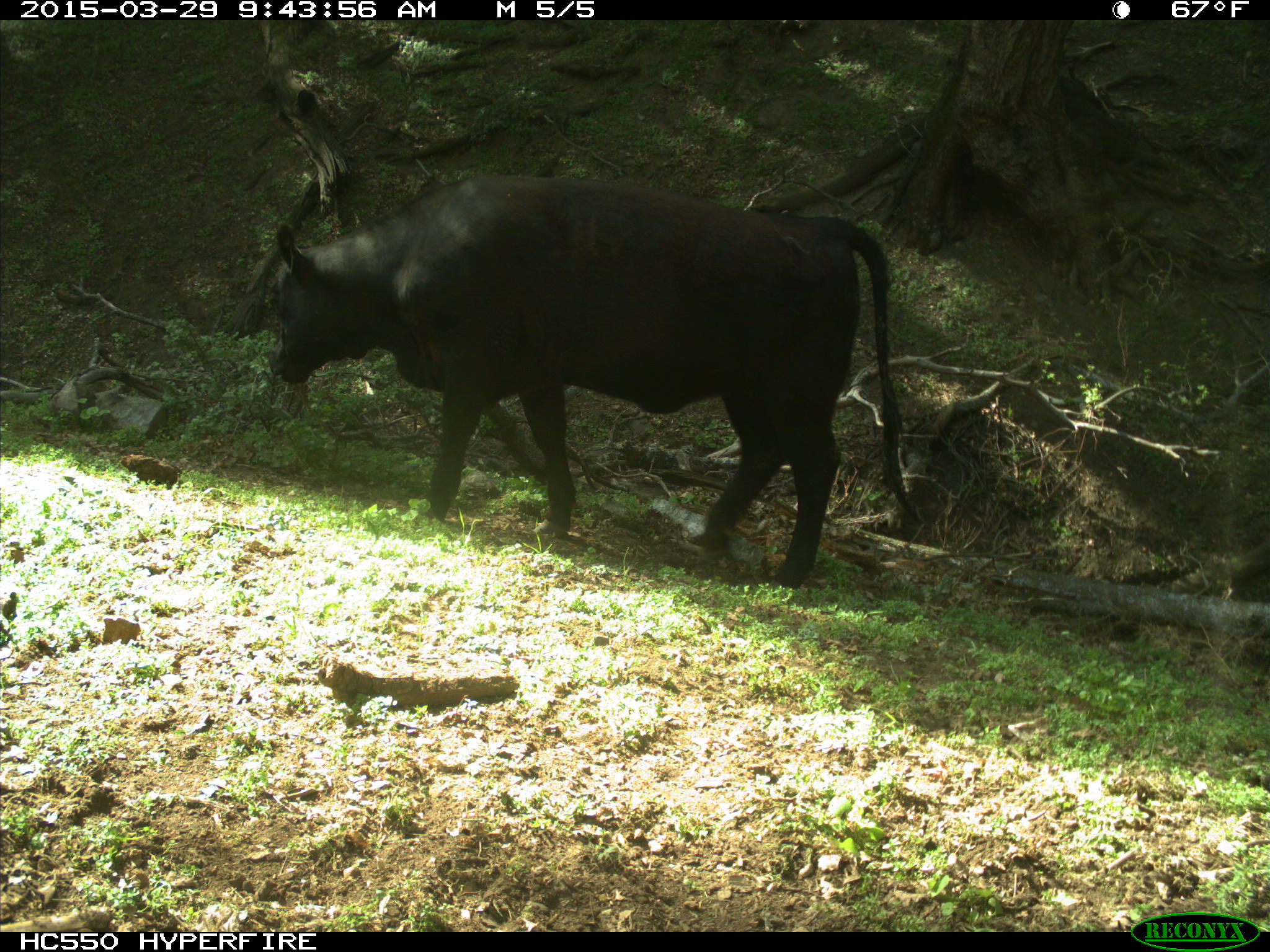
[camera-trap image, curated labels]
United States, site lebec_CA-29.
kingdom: Animalia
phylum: Chordata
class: Mammalia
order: Artiodactyla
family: Bovidae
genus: Bos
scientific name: Bos taurus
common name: domestic cow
Bos taurus (domestic cow).